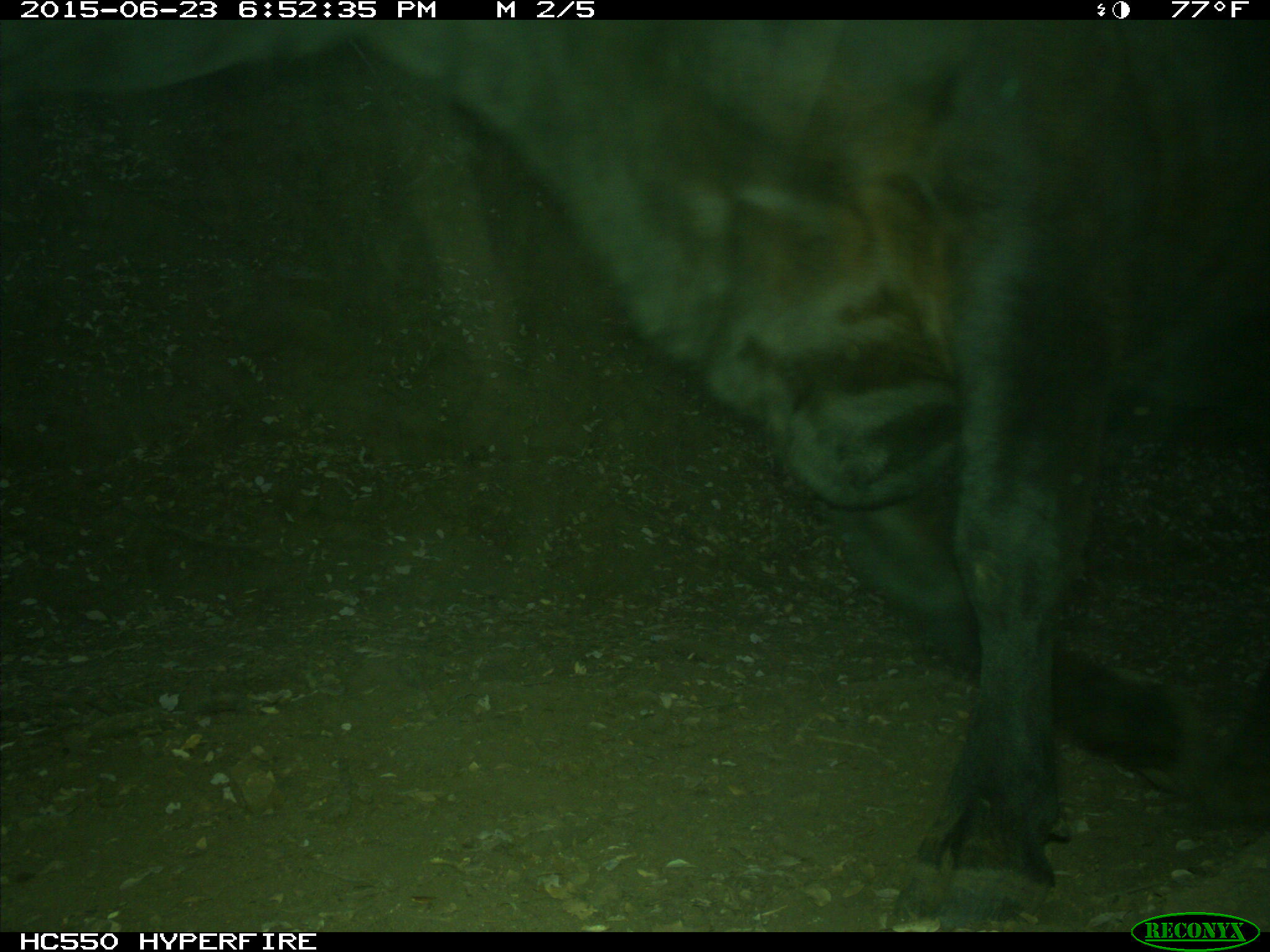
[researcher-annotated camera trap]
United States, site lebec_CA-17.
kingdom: Animalia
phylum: Chordata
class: Mammalia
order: Artiodactyla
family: Bovidae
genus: Bos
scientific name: Bos taurus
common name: domestic cow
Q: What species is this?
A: Bos taurus (domestic cow).